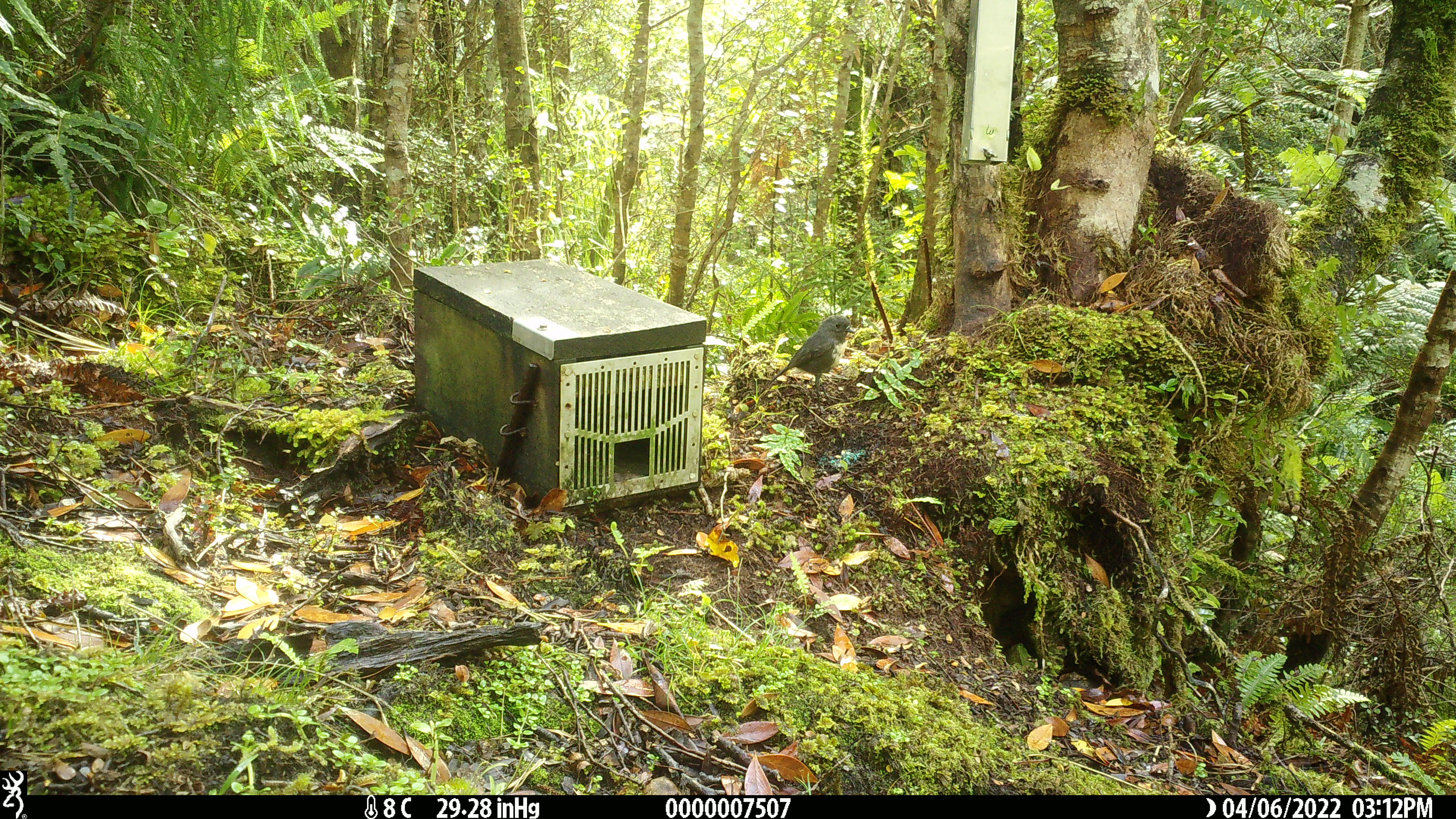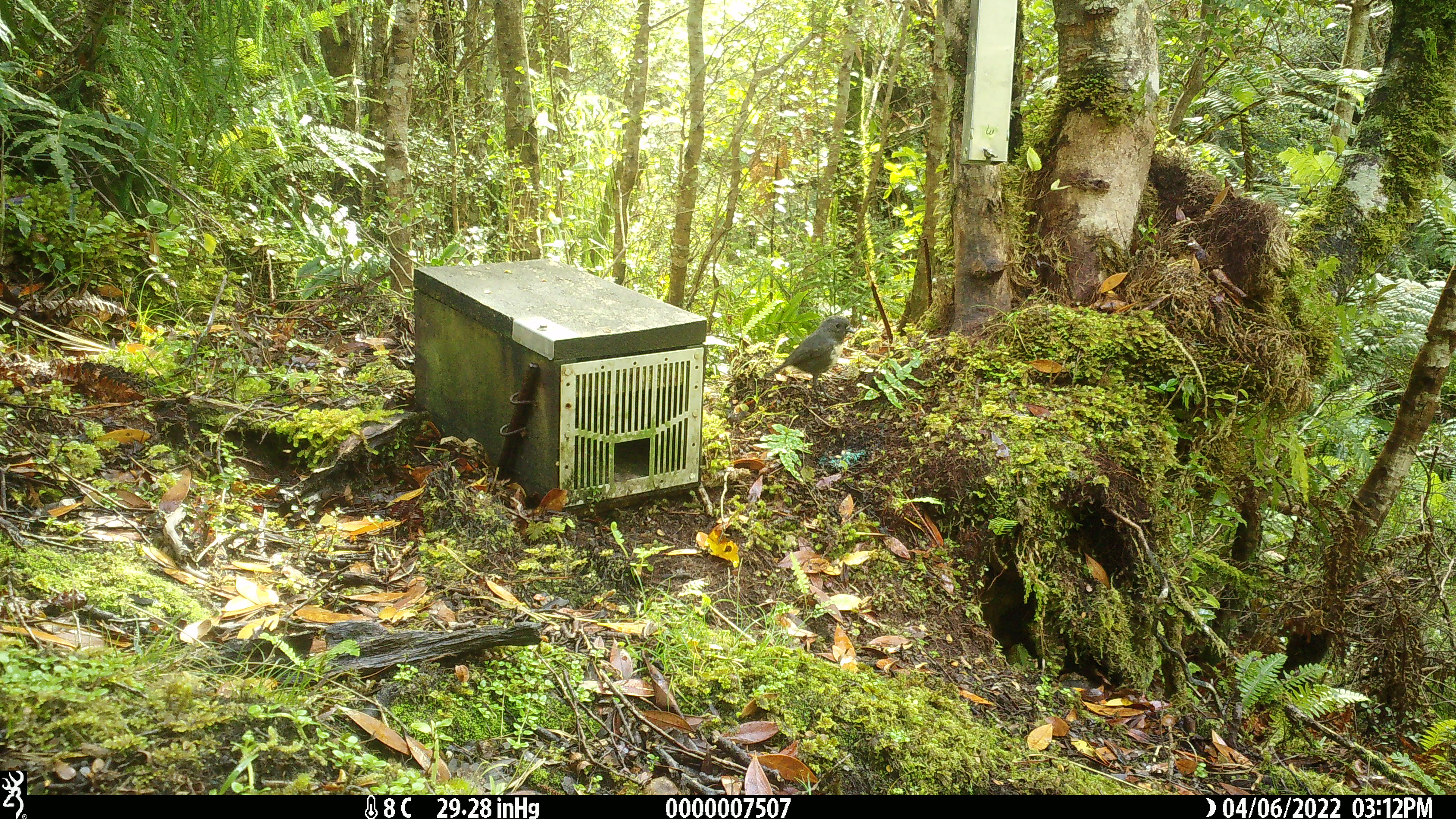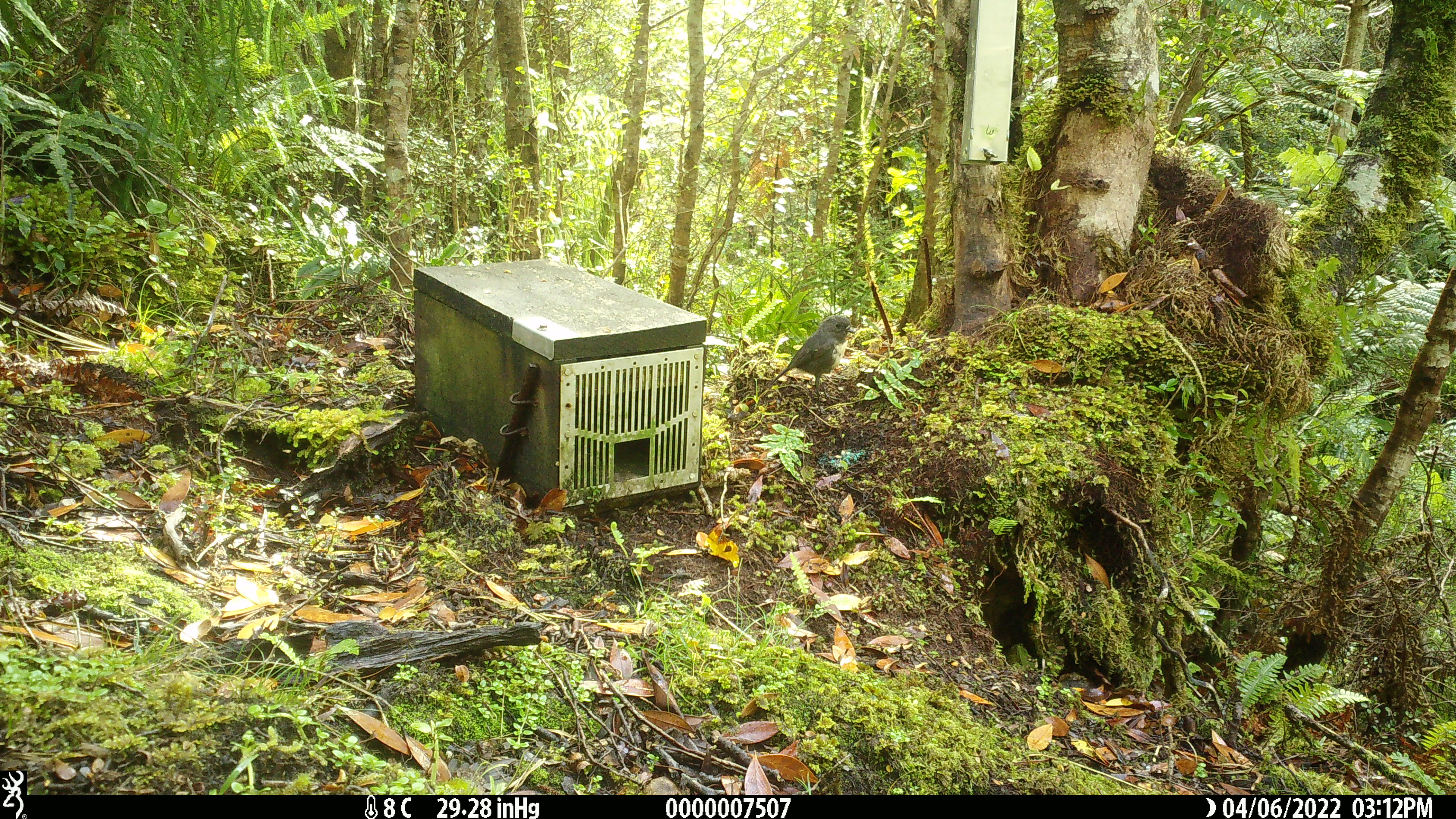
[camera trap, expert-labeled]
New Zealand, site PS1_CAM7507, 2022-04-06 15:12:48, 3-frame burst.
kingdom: Animalia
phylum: Chordata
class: Aves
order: Passeriformes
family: Petroicidae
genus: Petroica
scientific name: Petroica australis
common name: new zealand robin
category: robin